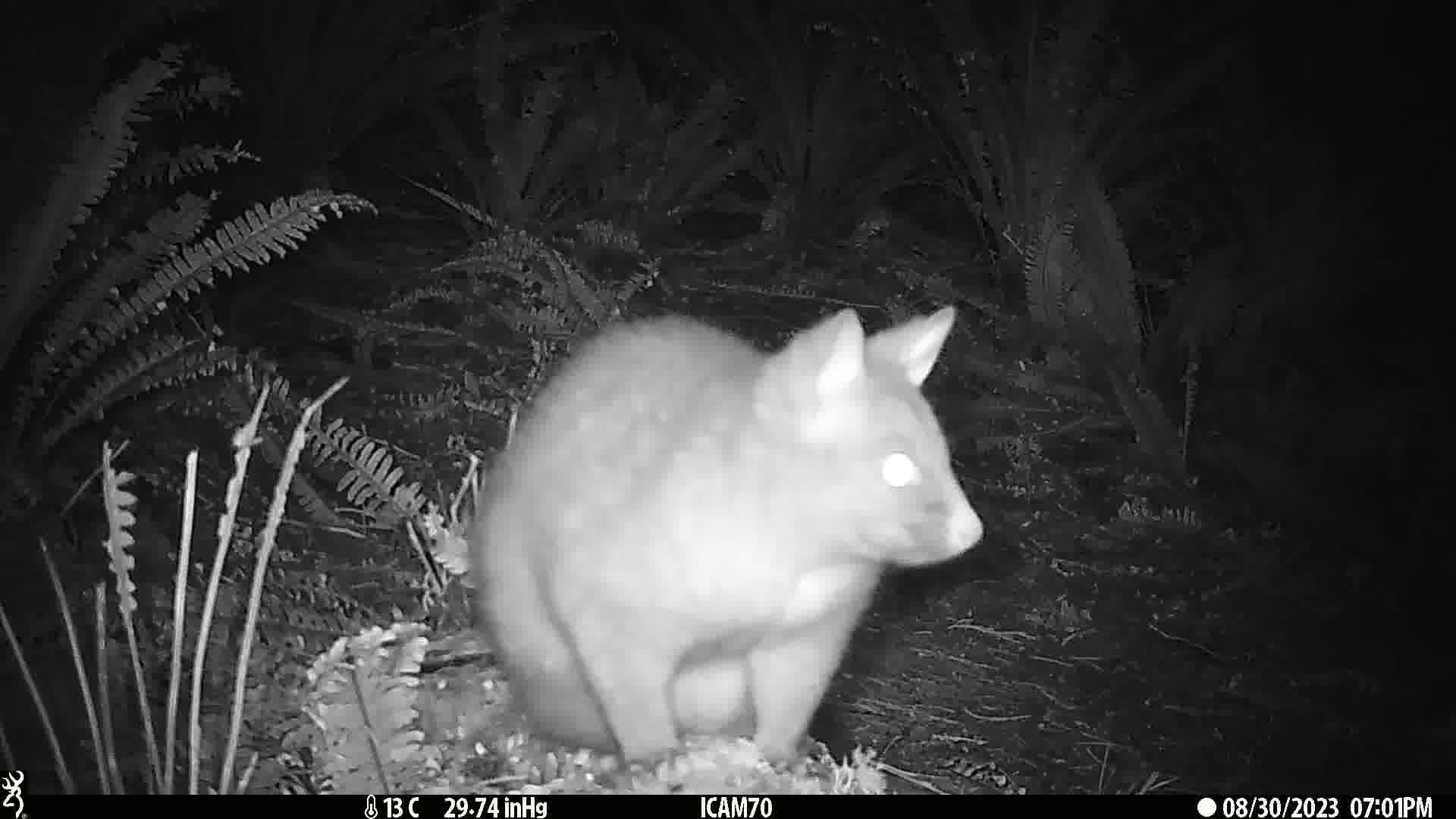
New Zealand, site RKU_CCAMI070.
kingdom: Animalia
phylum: Chordata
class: Mammalia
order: Diprotodontia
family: Phalangeridae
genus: Trichosurus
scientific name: Trichosurus vulpecula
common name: common brushtail possum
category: possum